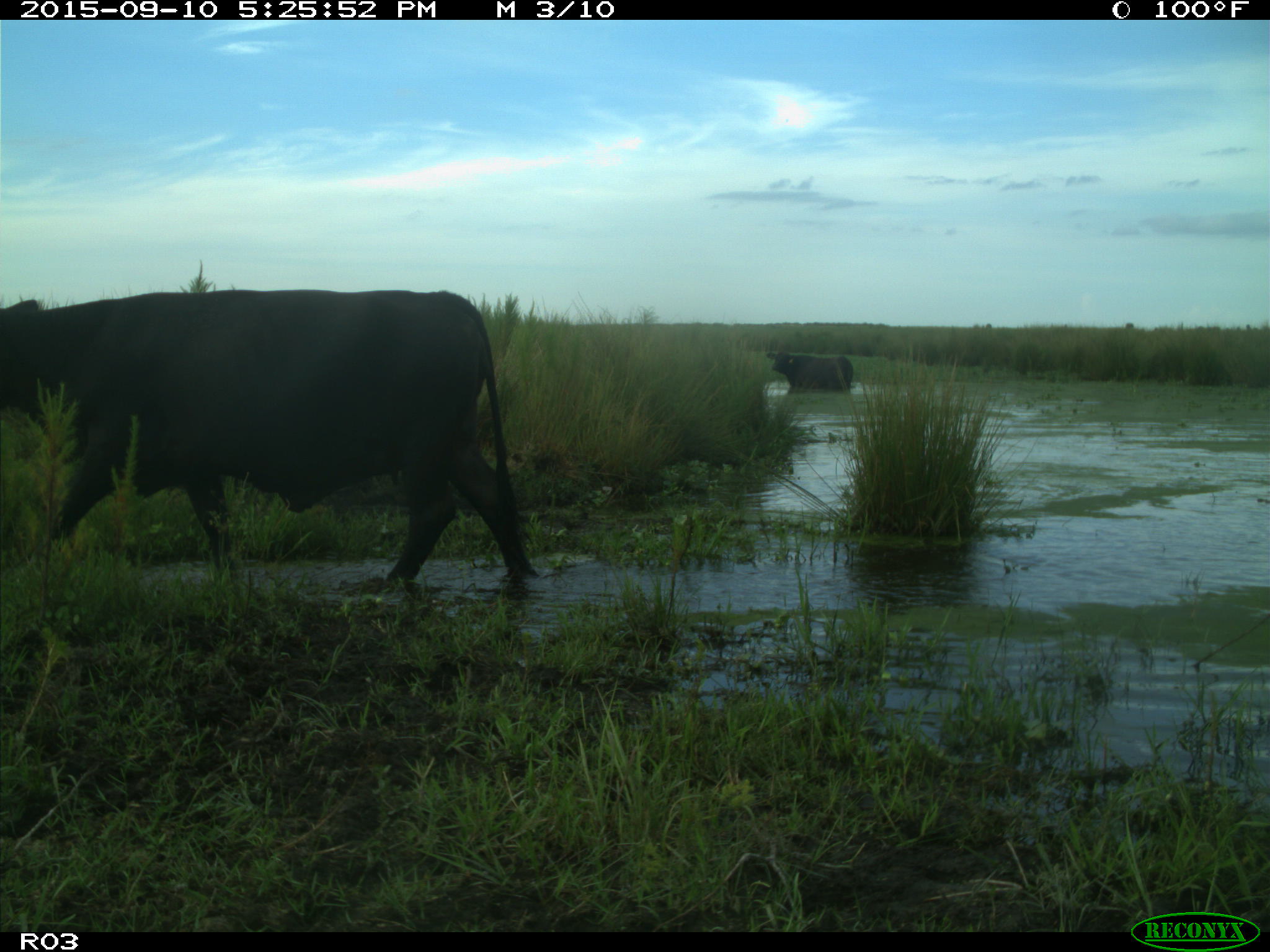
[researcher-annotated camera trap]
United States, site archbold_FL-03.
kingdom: Animalia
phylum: Chordata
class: Mammalia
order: Artiodactyla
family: Bovidae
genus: Bos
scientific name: Bos taurus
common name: domestic cow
Bos taurus (domestic cow).